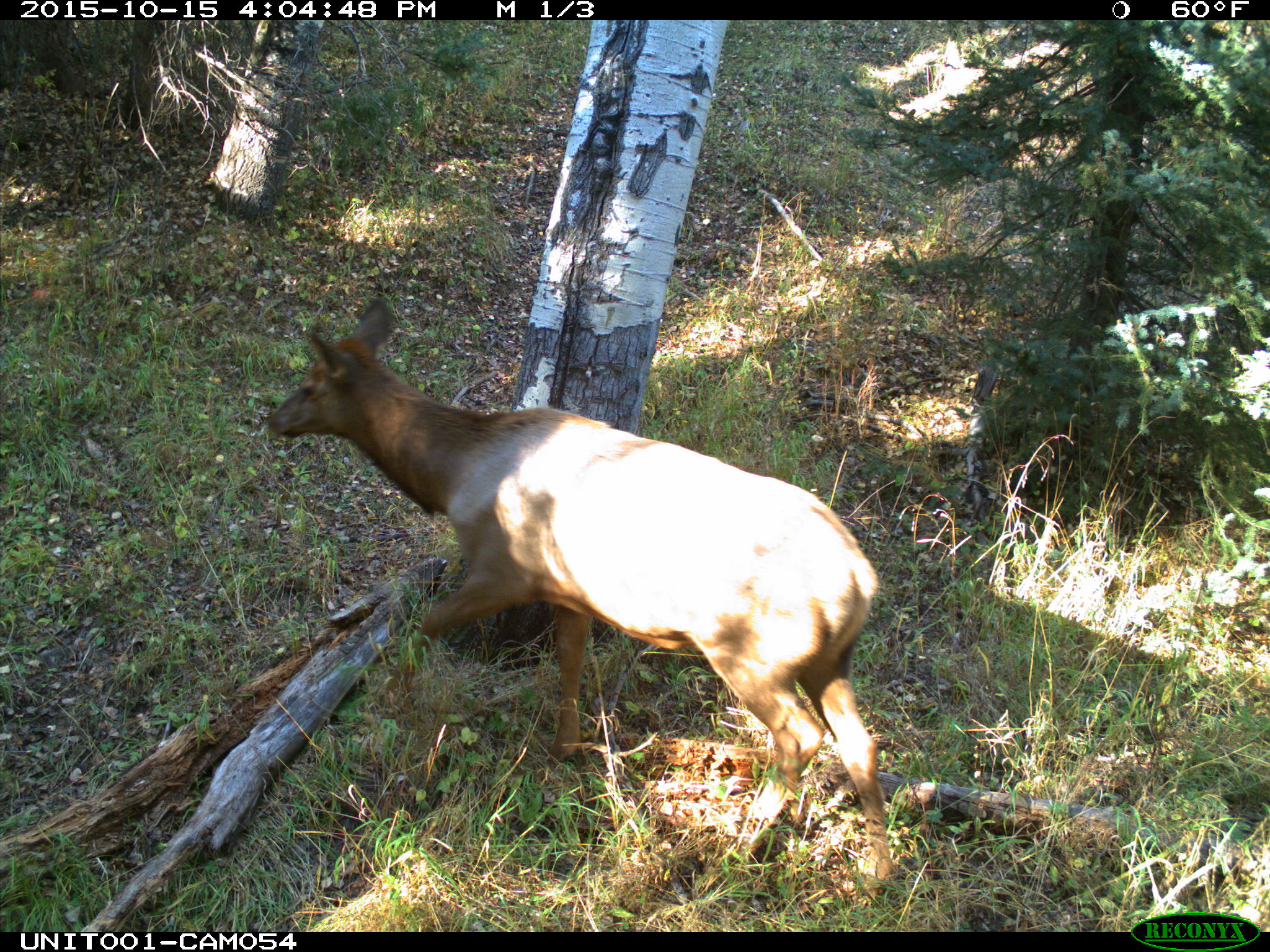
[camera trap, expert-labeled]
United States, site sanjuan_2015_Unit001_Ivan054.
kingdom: Animalia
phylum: Chordata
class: Mammalia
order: Artiodactyla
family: Cervidae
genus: Cervus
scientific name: Cervus elaphus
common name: red deer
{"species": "Cervus elaphus (red deer)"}